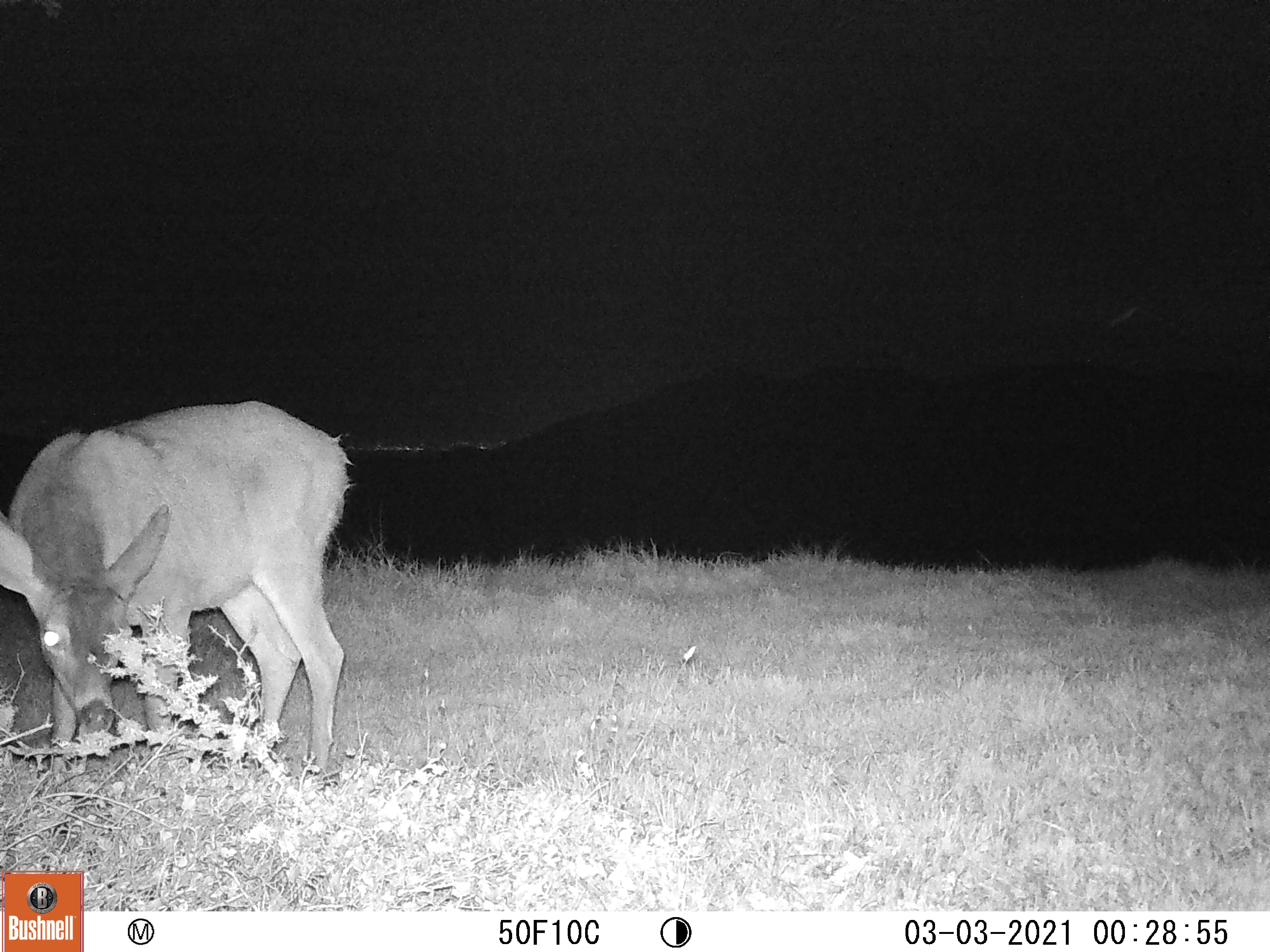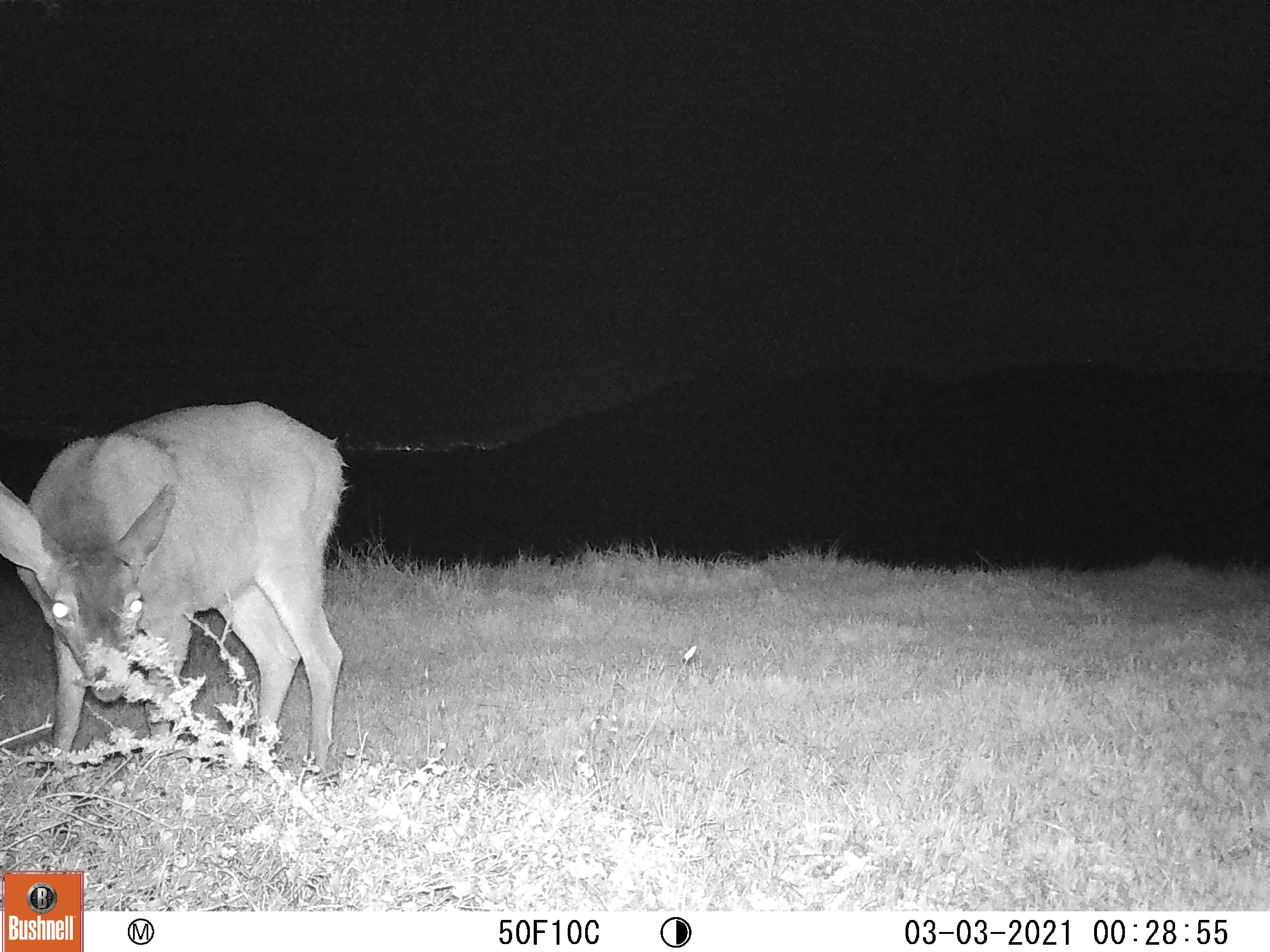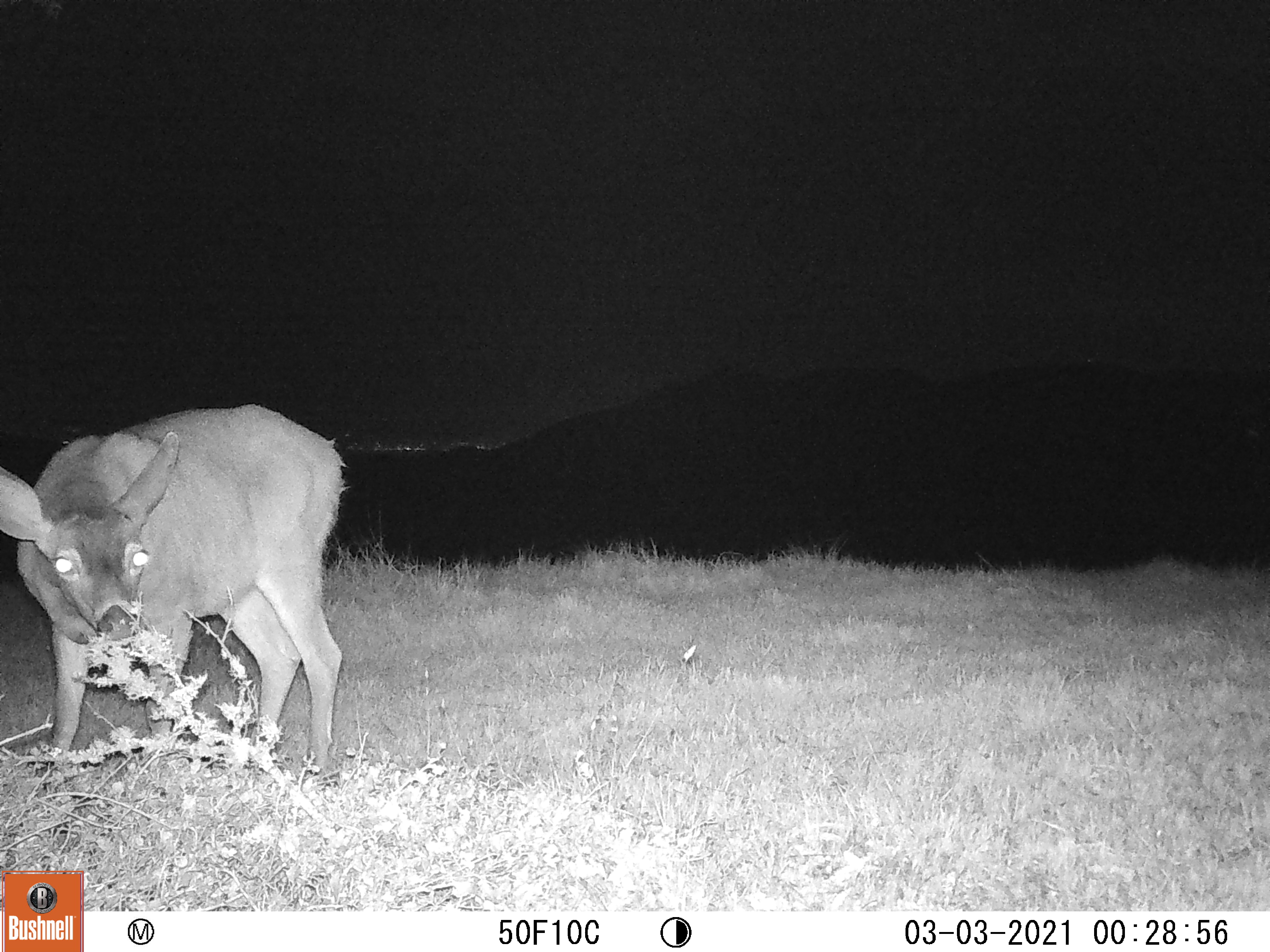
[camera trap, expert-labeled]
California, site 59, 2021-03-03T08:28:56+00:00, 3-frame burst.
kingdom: Animalia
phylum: Chordata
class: Mammalia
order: Artiodactyla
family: Cervidae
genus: Odocoileus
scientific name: Odocoileus hemionus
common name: mule deer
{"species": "mule deer (Odocoileus hemionus)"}